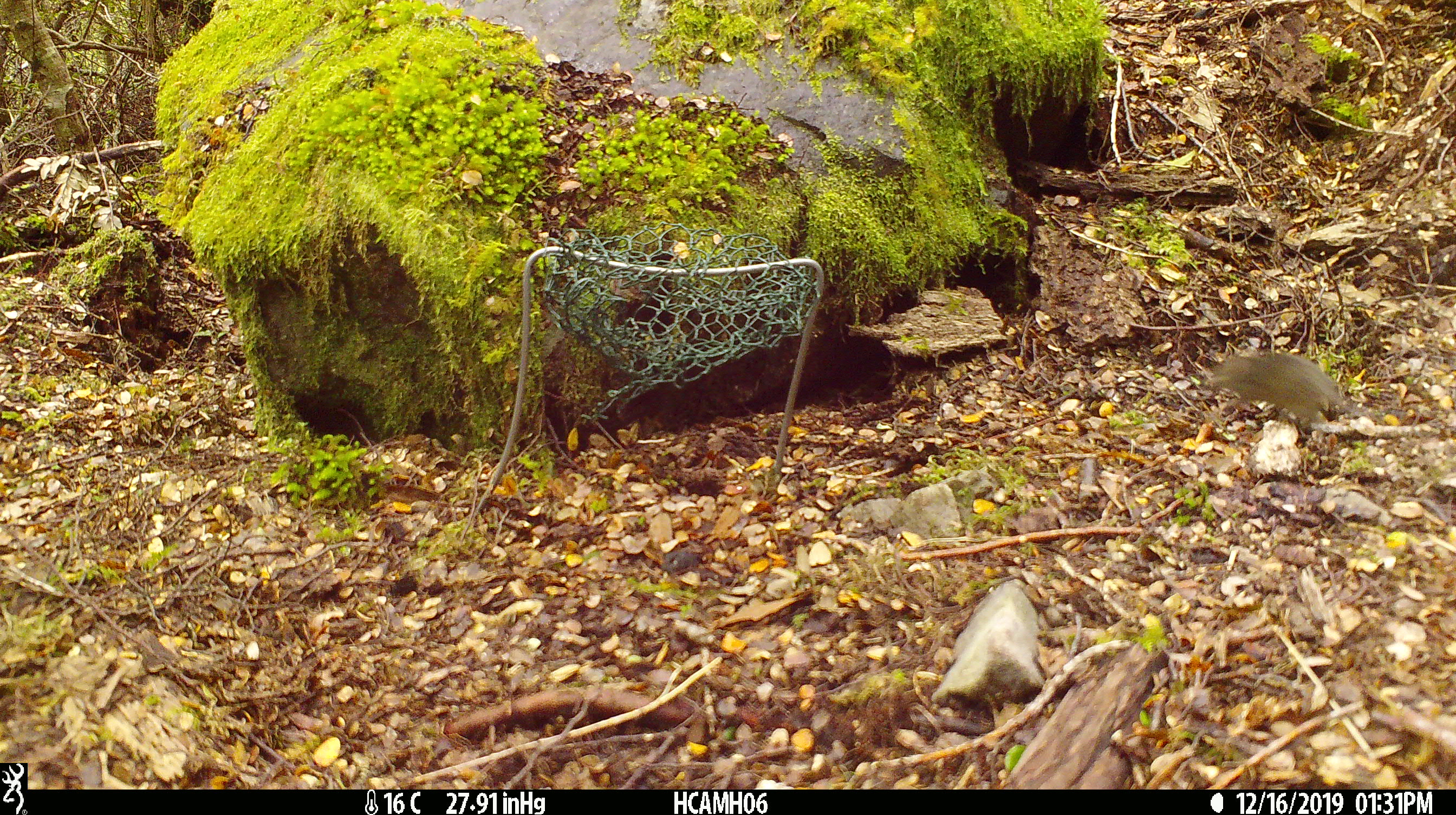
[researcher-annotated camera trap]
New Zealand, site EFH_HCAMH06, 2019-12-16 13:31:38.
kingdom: Animalia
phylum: Chordata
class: Mammalia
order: Rodentia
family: Muridae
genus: Mus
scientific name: Mus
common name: mouse